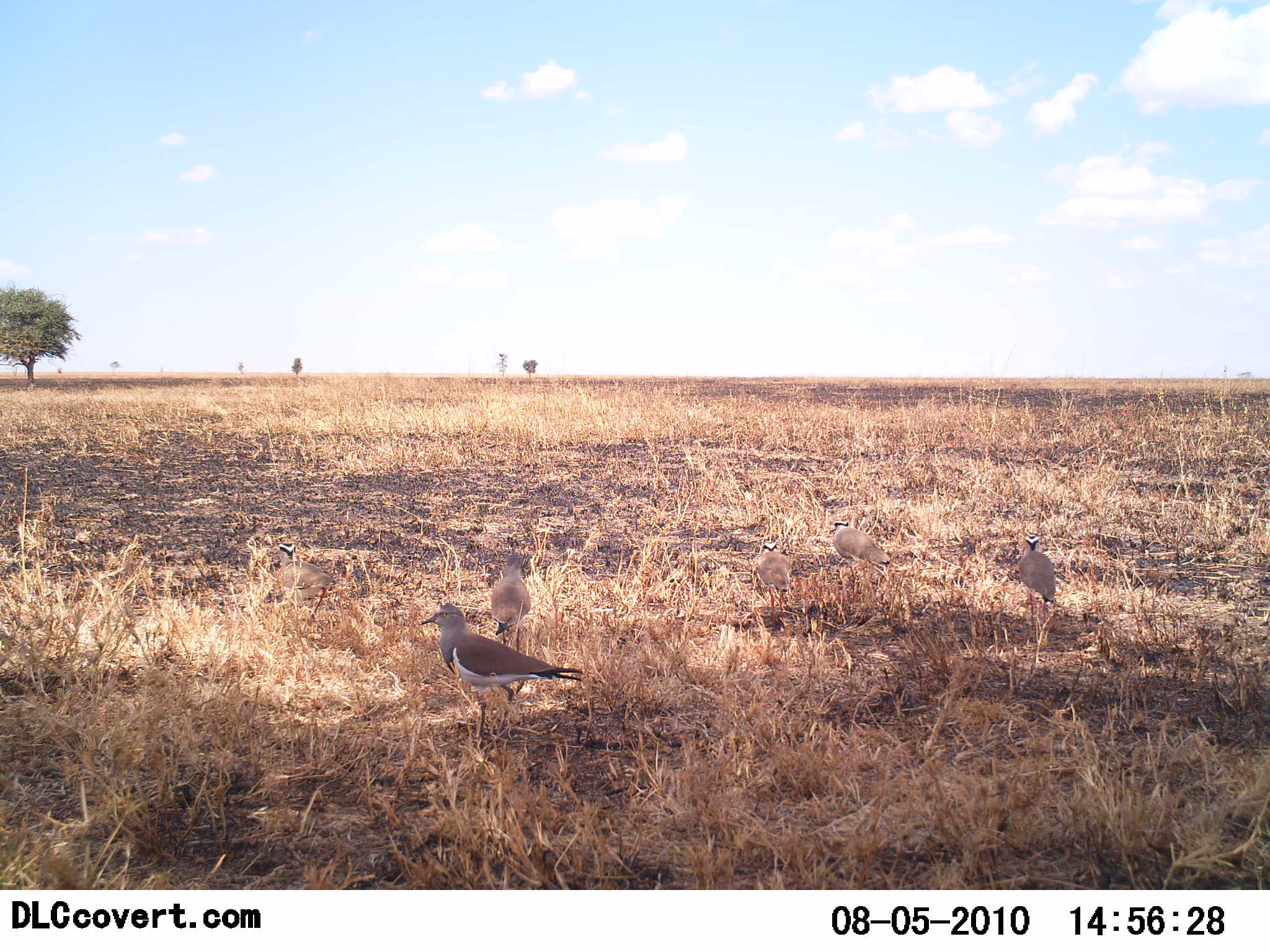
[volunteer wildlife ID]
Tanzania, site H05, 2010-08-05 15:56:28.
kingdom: Animalia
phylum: Chordata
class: Aves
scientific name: Aves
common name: bird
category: otherbird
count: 5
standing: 94%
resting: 6%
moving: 6%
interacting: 0%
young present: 0%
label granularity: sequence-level